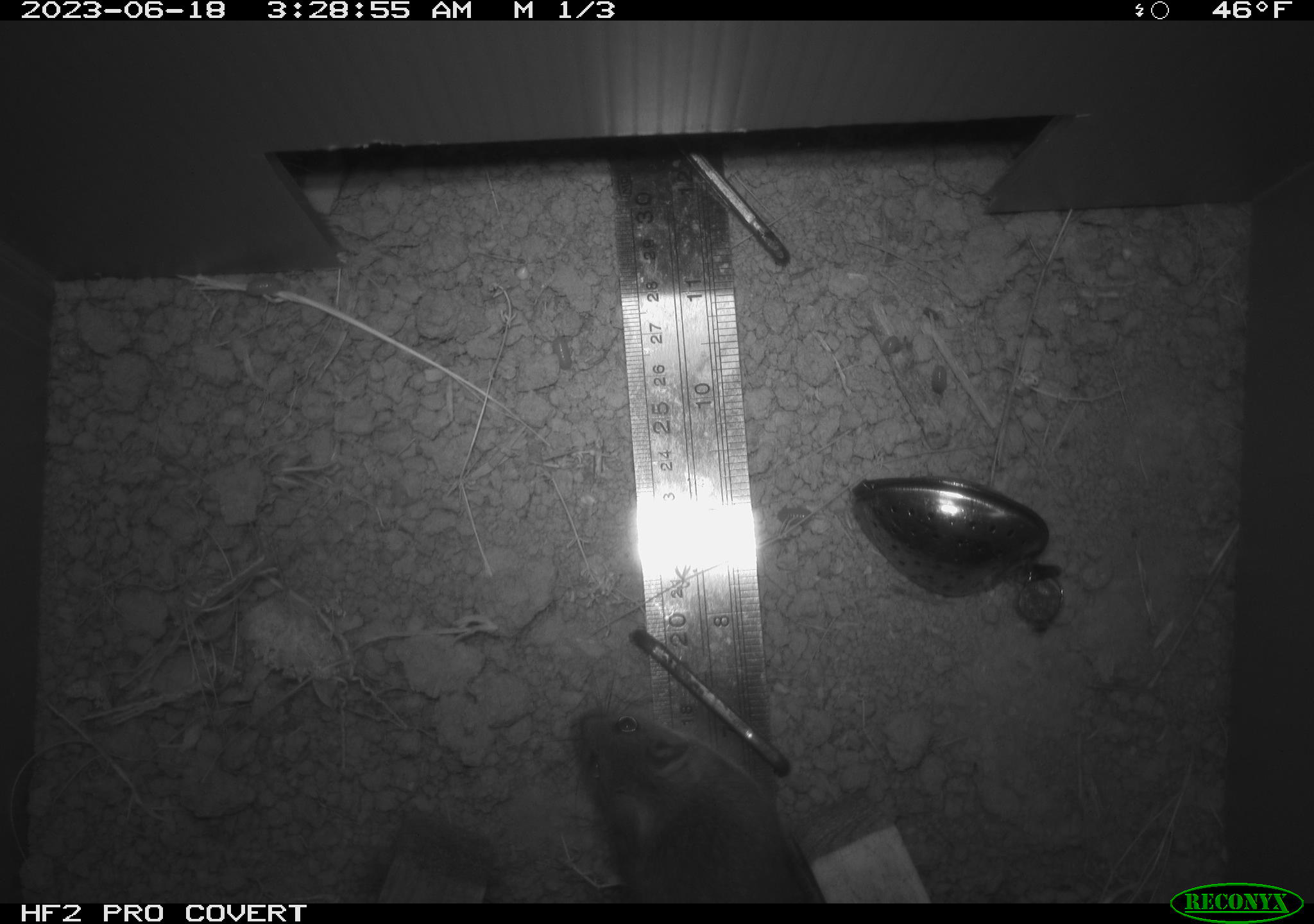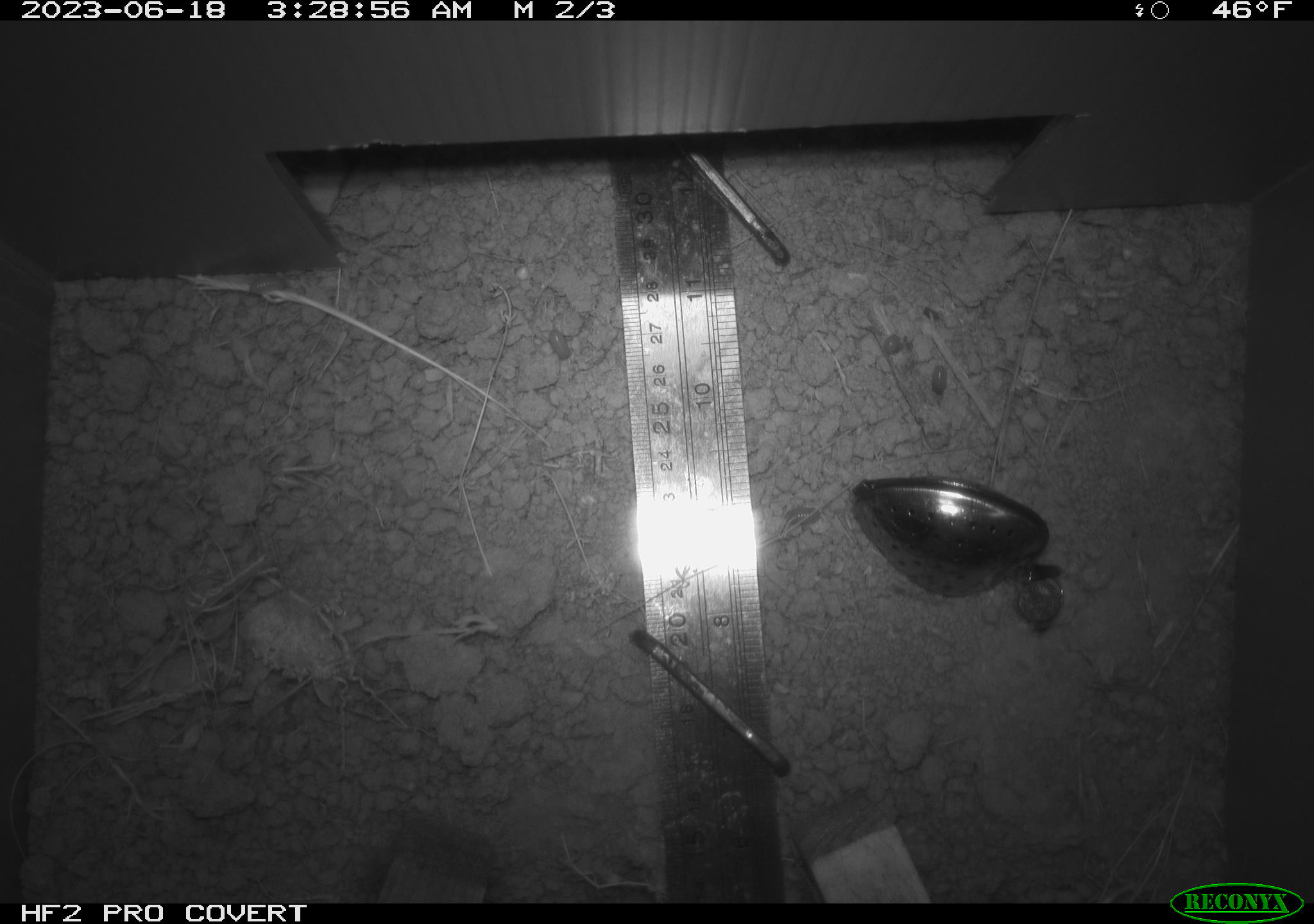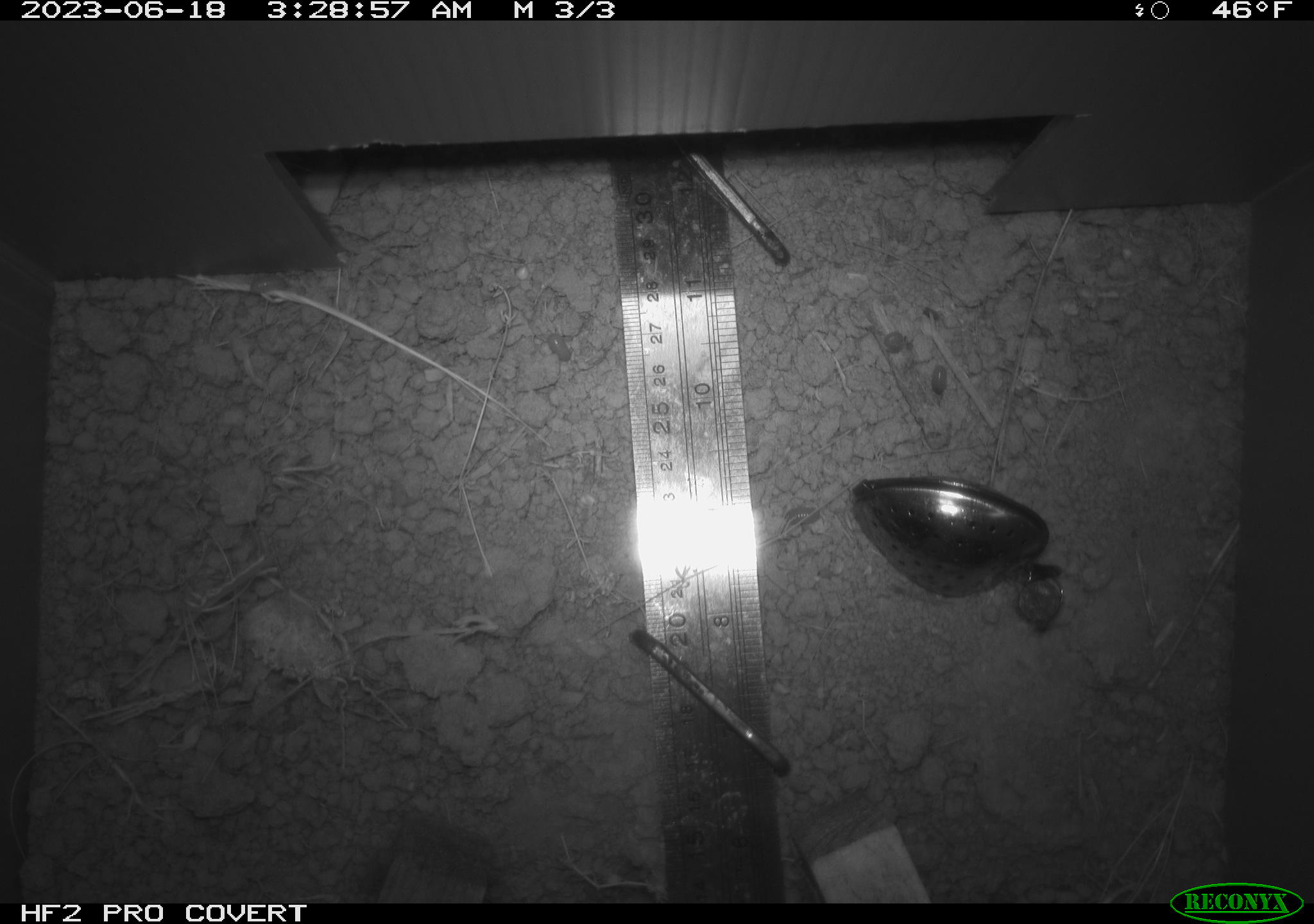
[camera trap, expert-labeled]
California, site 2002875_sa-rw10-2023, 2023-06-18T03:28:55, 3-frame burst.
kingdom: Animalia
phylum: Chordata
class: Mammalia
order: Rodentia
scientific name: Rodentia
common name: rodent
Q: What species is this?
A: Rodent (Rodentia).